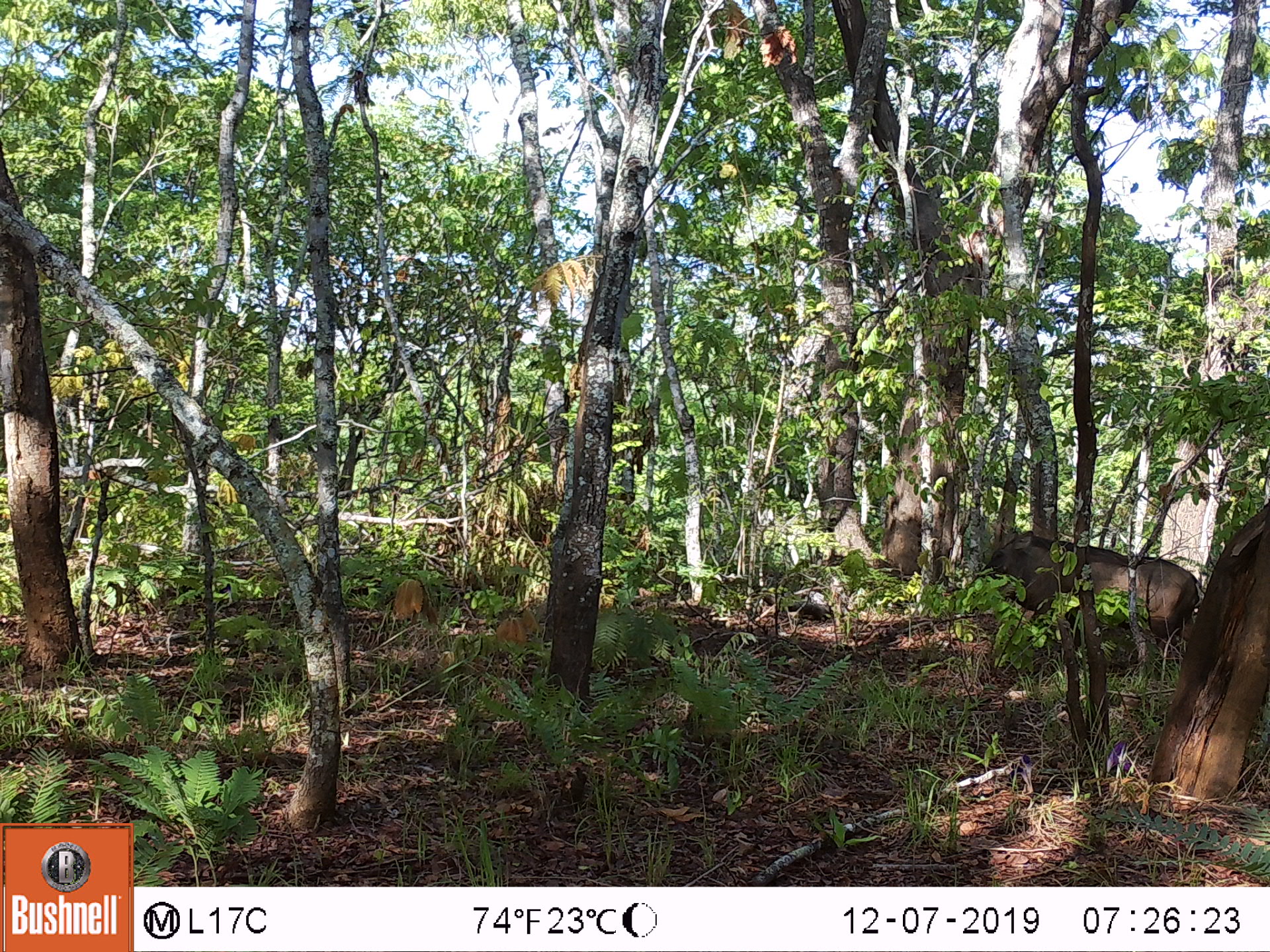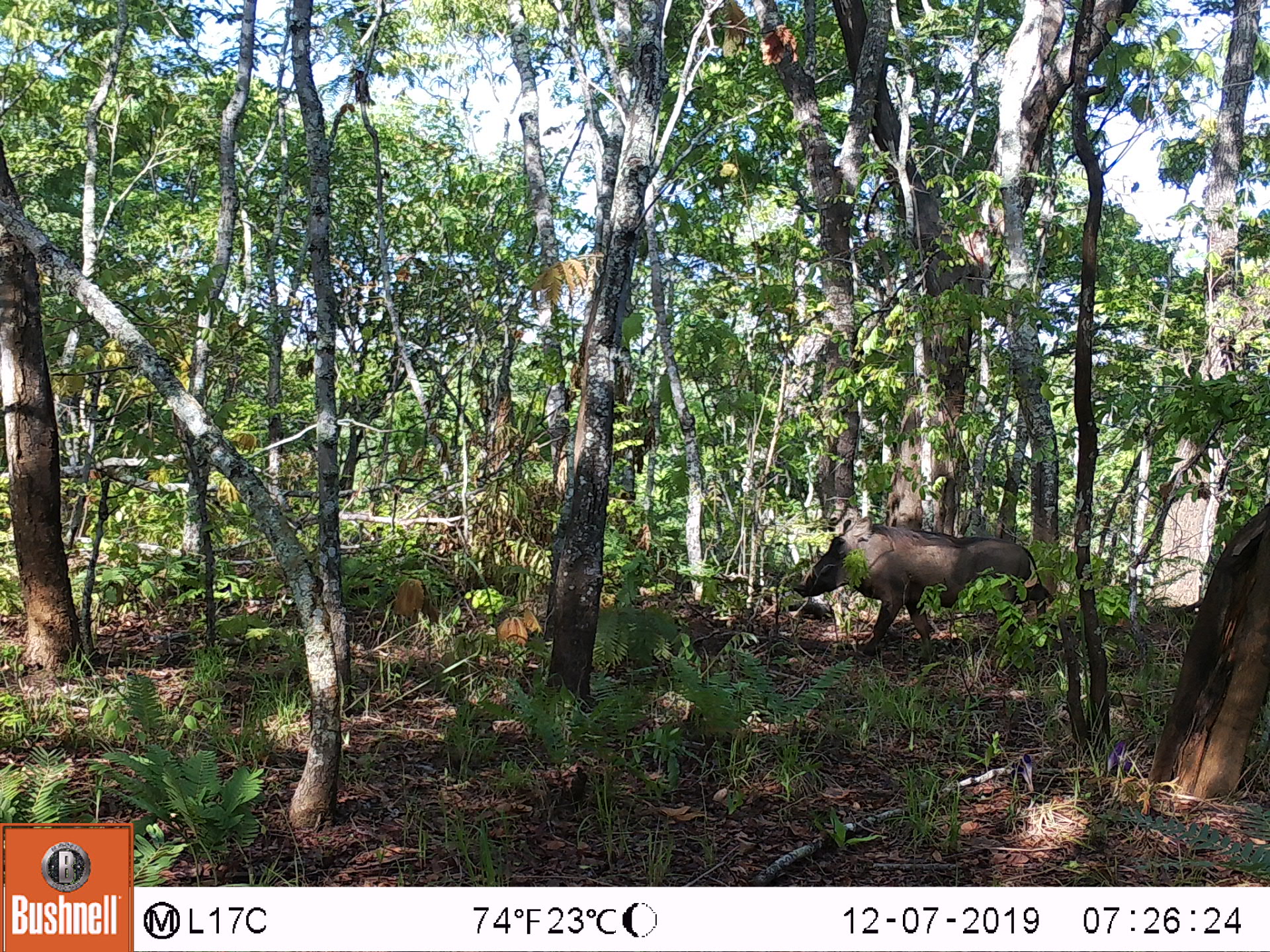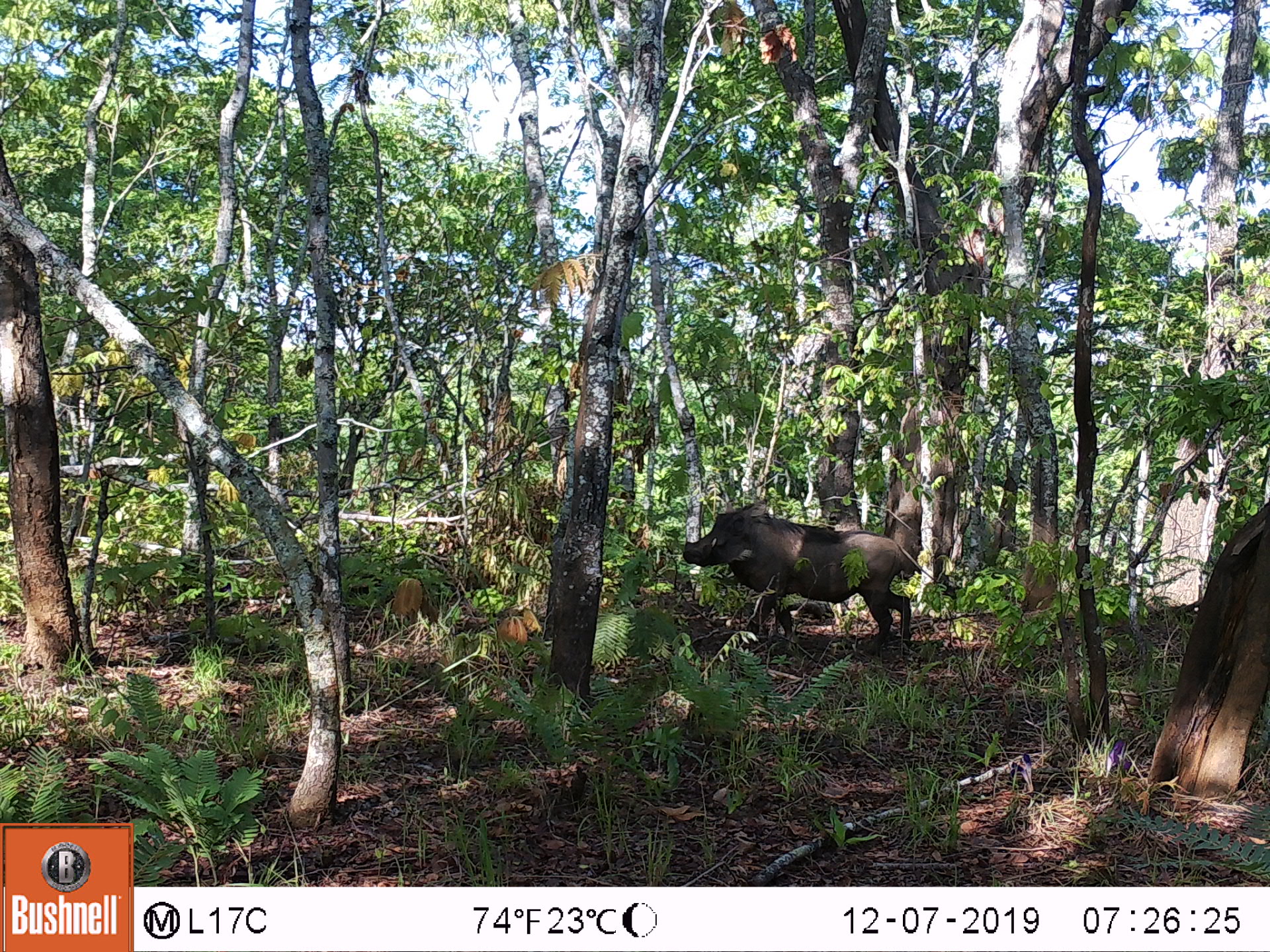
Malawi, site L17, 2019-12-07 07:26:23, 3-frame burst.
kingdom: Animalia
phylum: Chordata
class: Mammalia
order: Artiodactyla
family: Suidae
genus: Phacochoerus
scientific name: Phacochoerus africanus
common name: common warthog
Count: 1.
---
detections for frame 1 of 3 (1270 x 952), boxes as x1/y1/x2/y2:
common warthog: 968/528/1202/666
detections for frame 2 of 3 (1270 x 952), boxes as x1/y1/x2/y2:
common warthog: 786/511/1059/665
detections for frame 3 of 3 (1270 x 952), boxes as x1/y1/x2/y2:
common warthog: 676/493/924/646